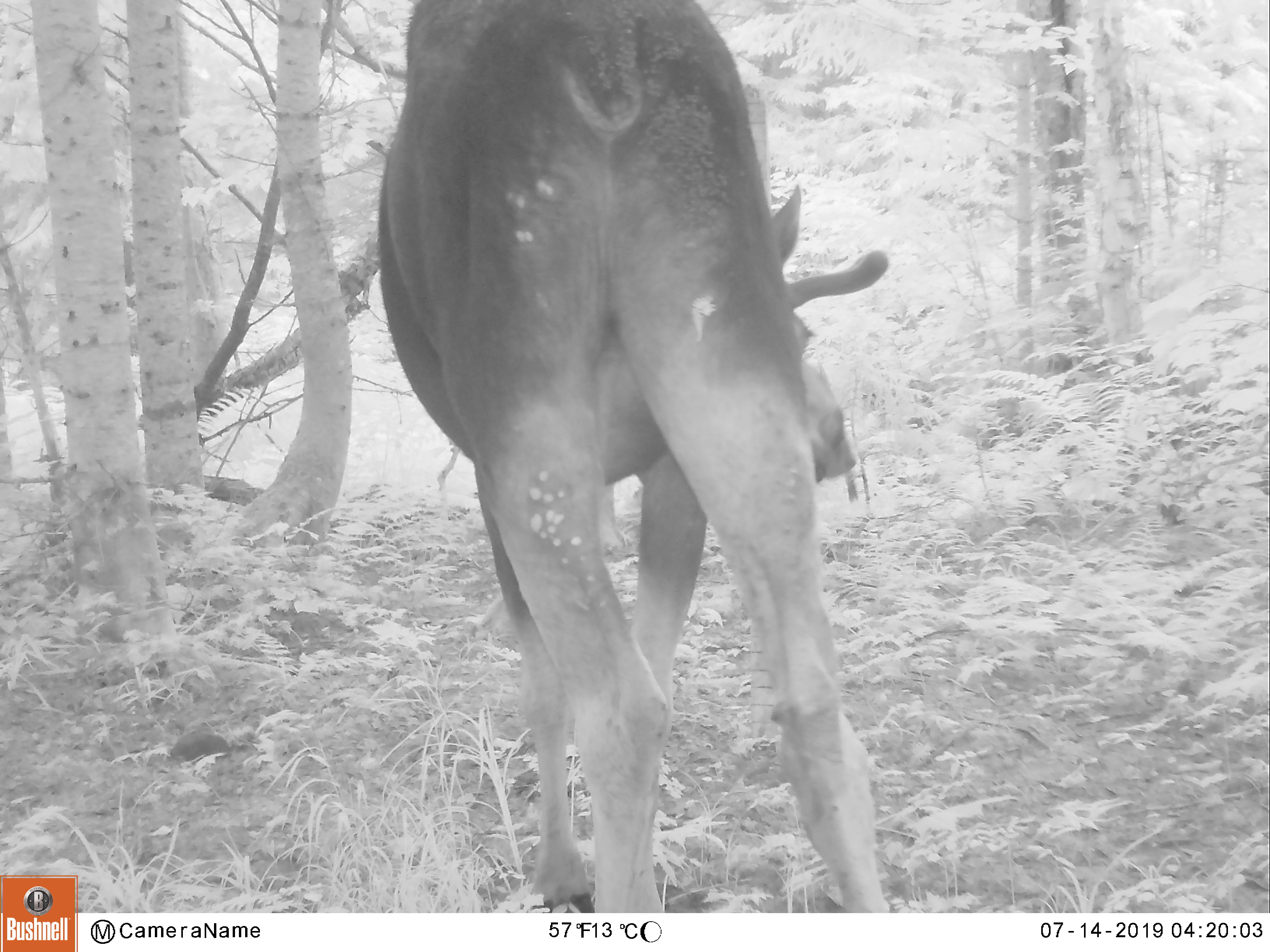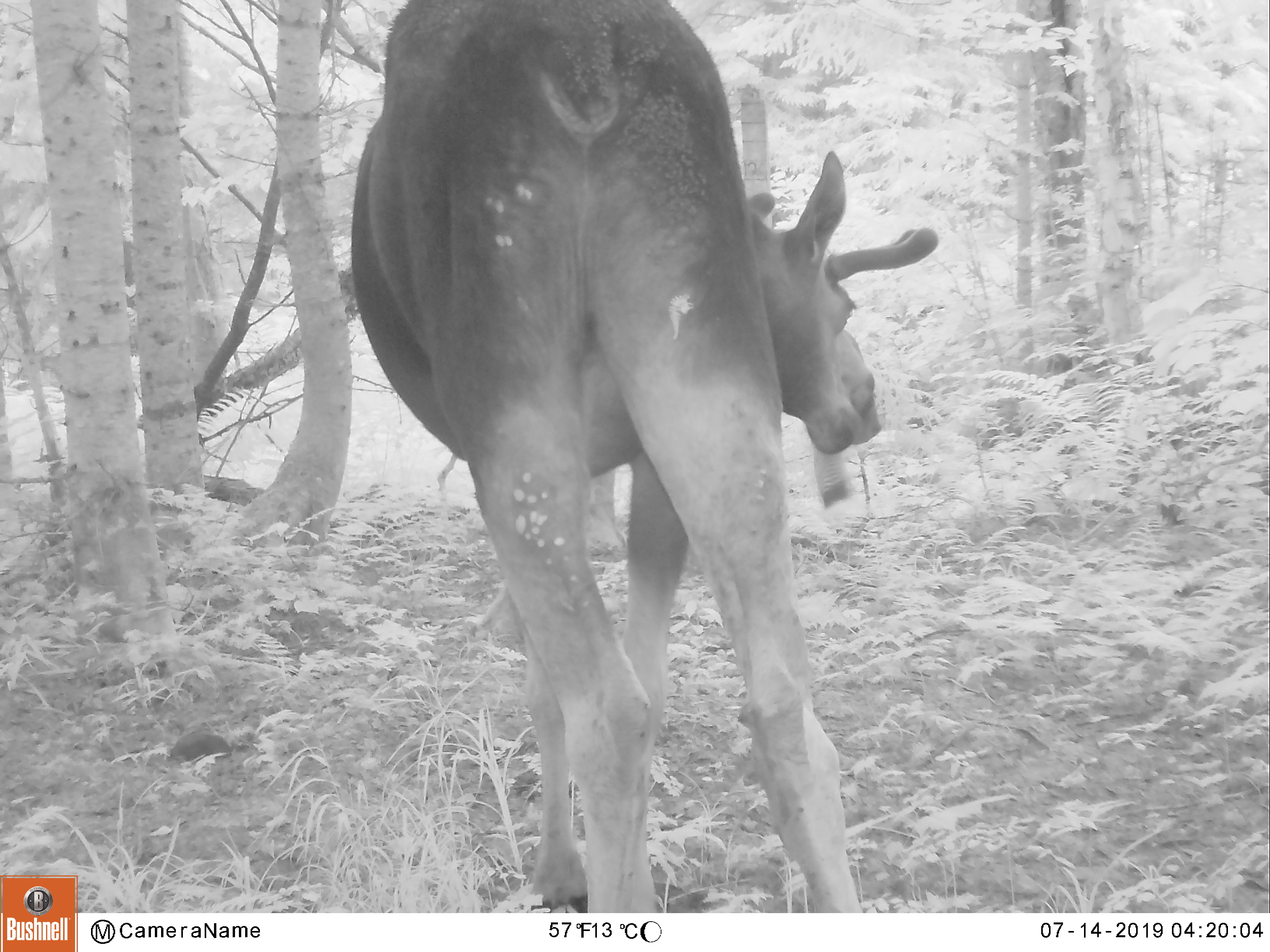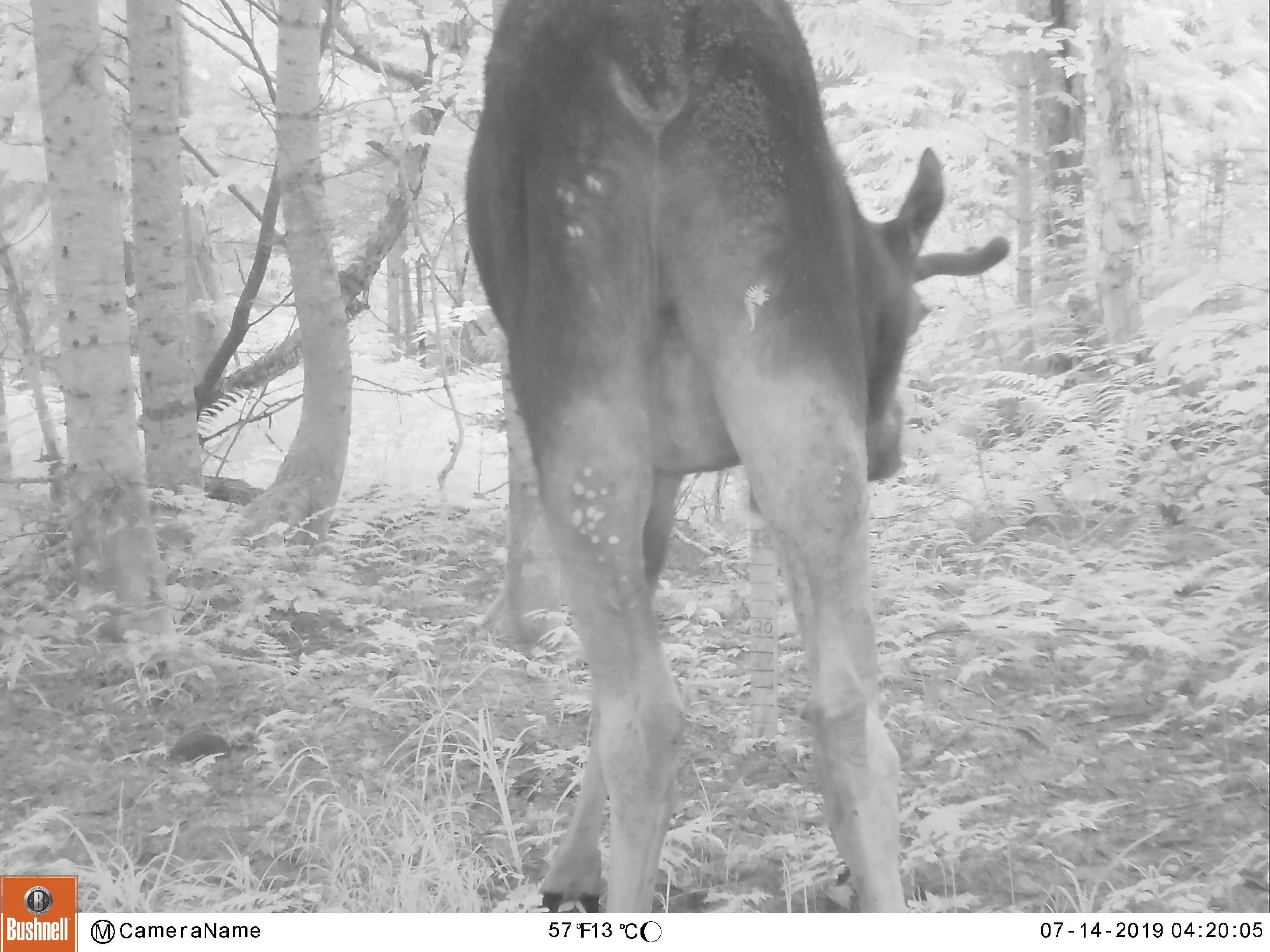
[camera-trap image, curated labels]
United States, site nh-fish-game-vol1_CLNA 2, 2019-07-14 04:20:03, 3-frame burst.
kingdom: Animalia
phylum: Chordata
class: Mammalia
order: Artiodactyla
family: Cervidae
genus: Alces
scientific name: Alces alces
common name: moose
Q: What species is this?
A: Moose (Alces alces).